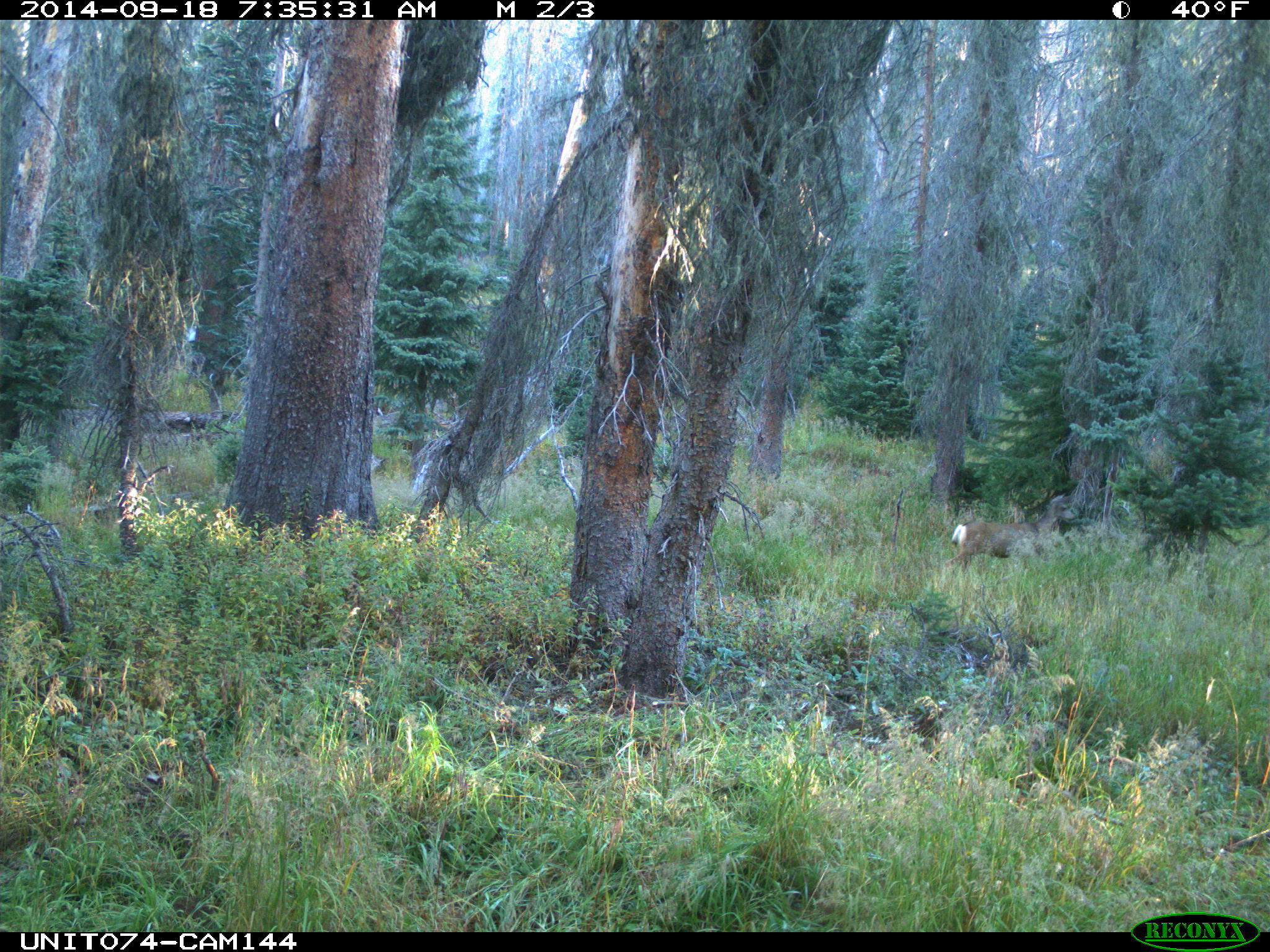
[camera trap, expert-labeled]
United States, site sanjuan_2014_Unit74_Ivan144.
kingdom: Animalia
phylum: Chordata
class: Mammalia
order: Artiodactyla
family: Cervidae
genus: Odocoileus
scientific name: Odocoileus hemionus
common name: mule deer